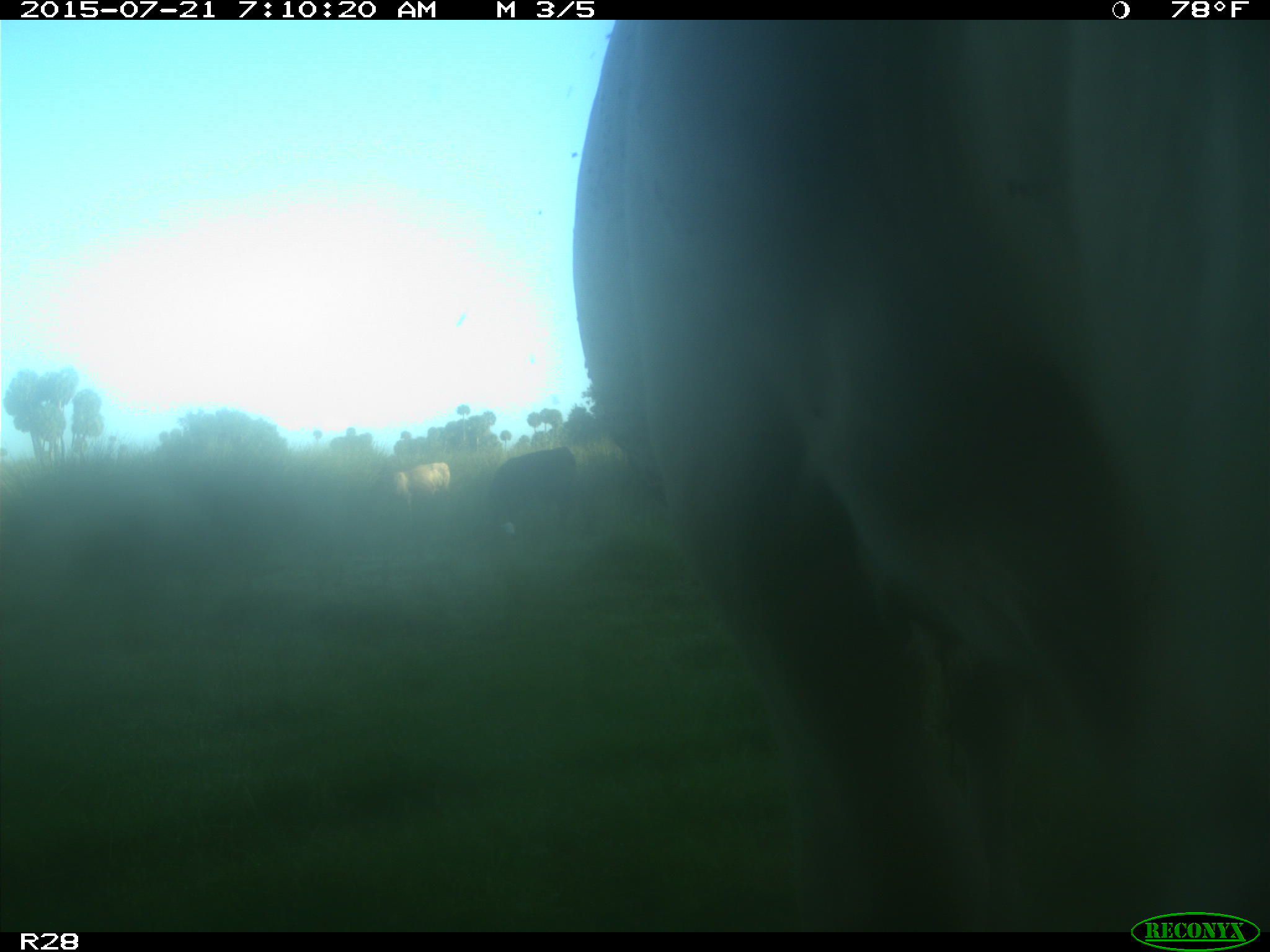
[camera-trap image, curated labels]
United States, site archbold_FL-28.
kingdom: Animalia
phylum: Chordata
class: Mammalia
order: Artiodactyla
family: Bovidae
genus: Bos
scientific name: Bos taurus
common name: domestic cow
Bos taurus (domestic cow).